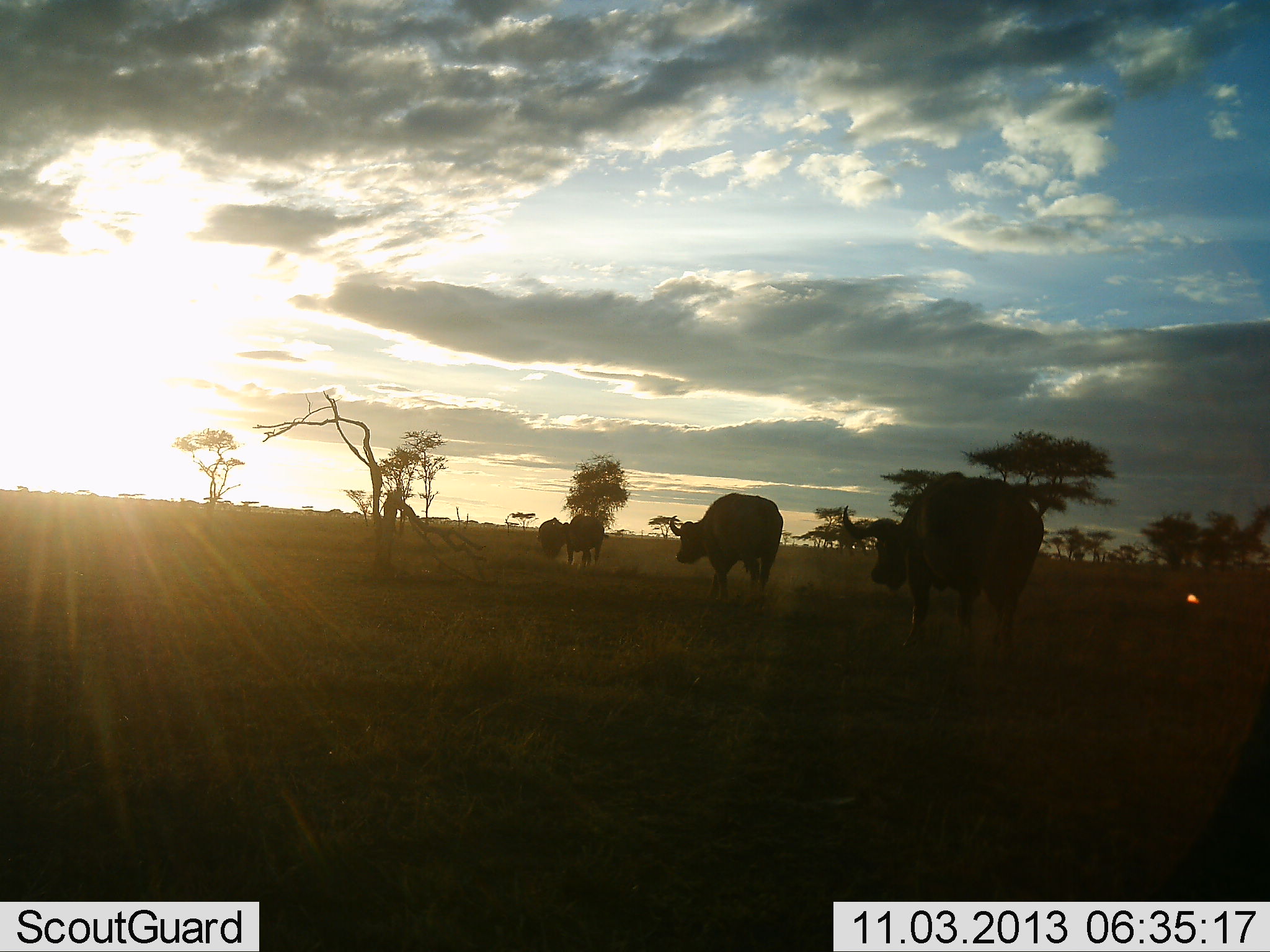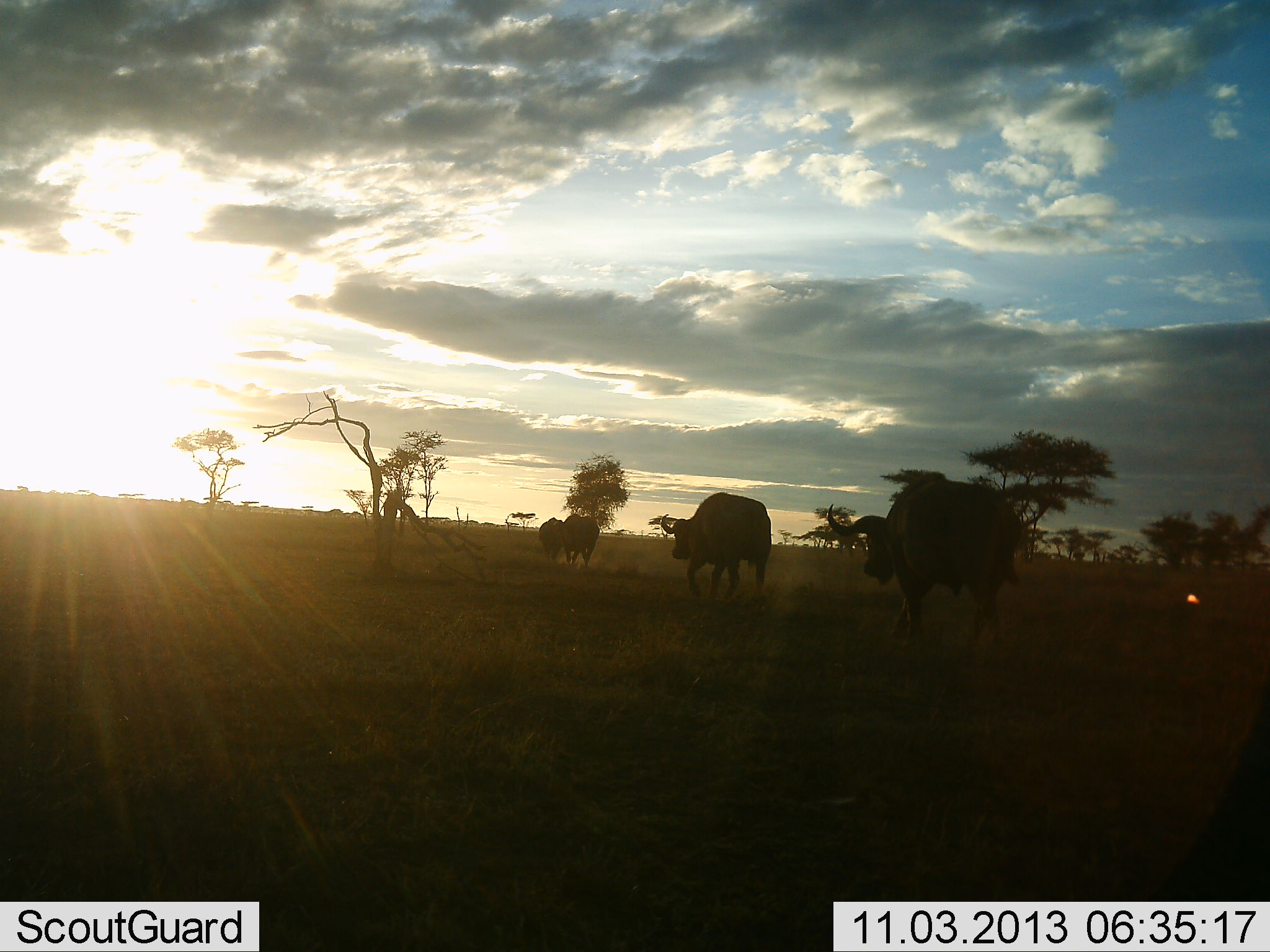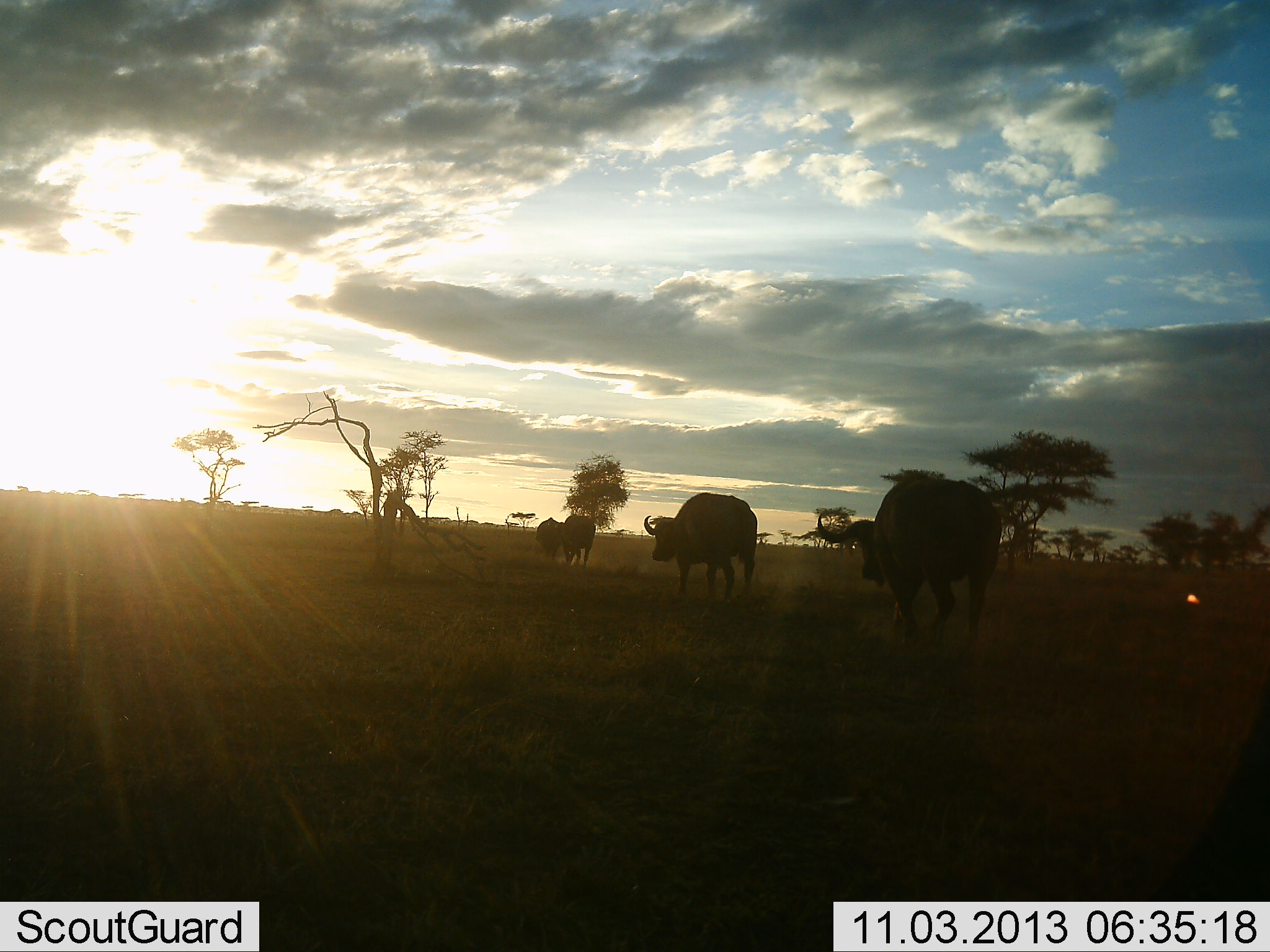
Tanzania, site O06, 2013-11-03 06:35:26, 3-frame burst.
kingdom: Animalia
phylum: Chordata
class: Mammalia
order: Artiodactyla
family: Bovidae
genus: Syncerus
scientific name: Syncerus caffer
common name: cape buffalo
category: buffalo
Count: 4.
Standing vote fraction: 0%.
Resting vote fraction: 0%.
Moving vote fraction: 100%.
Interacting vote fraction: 0%.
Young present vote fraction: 0%.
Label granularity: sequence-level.